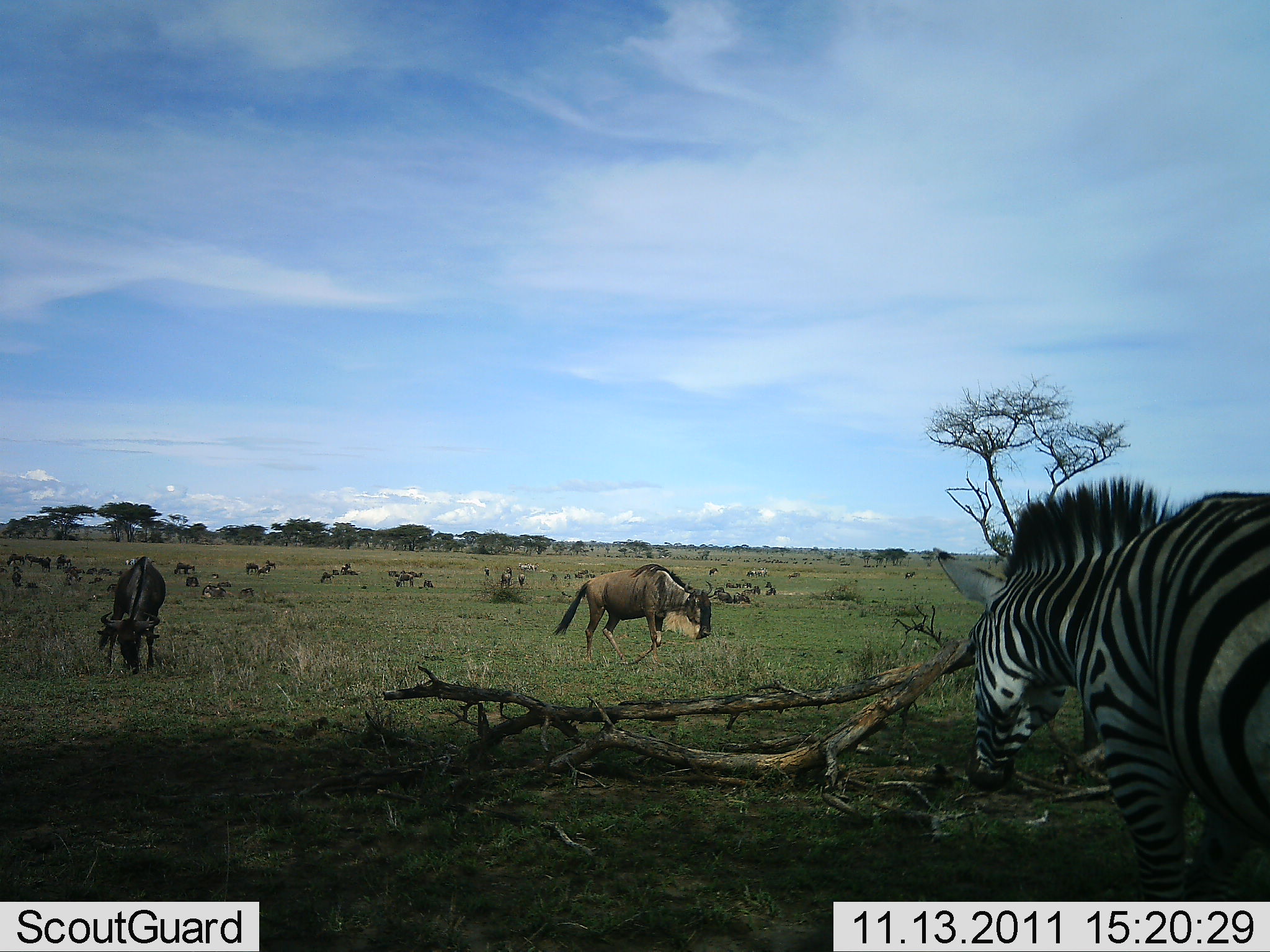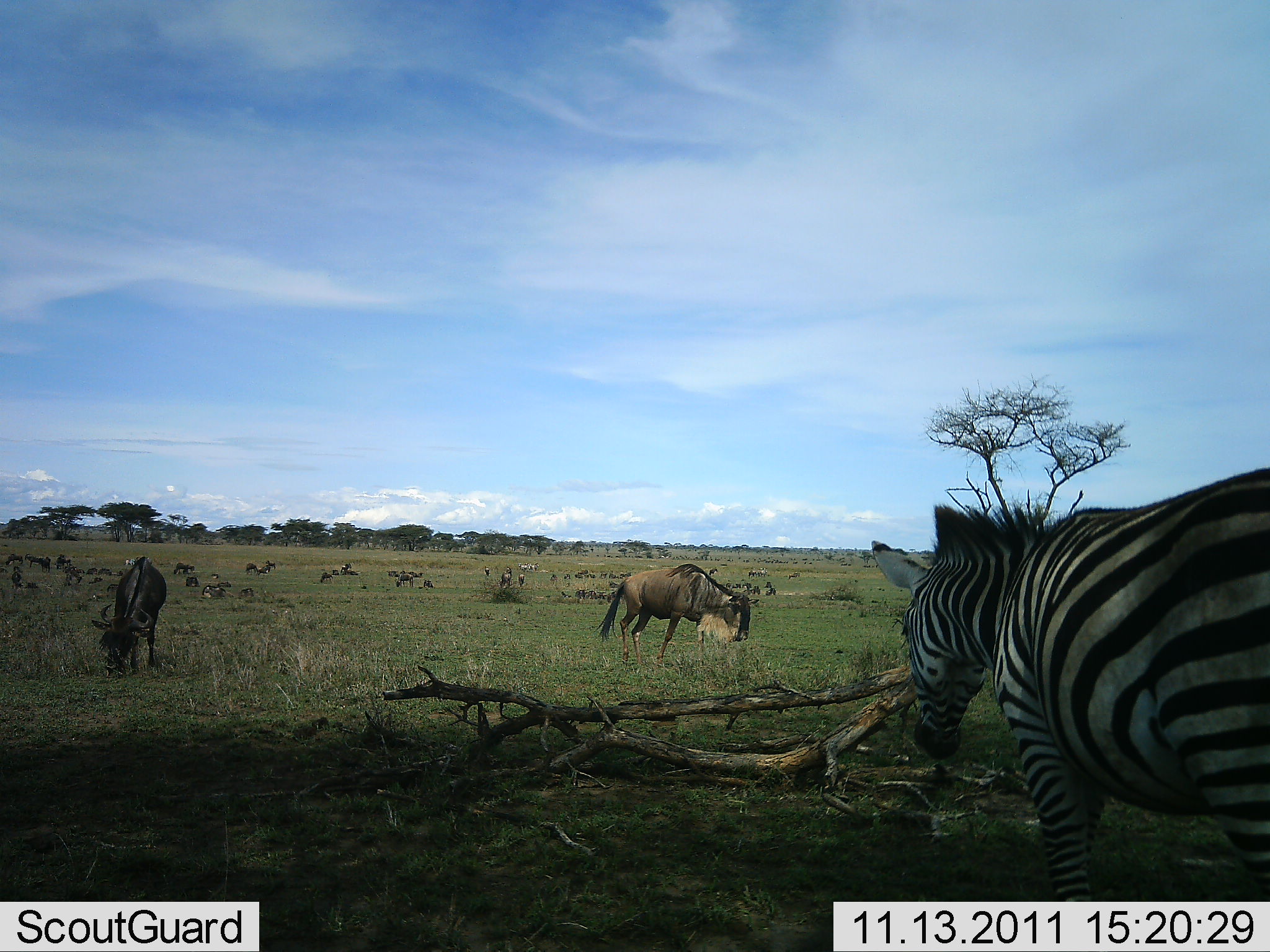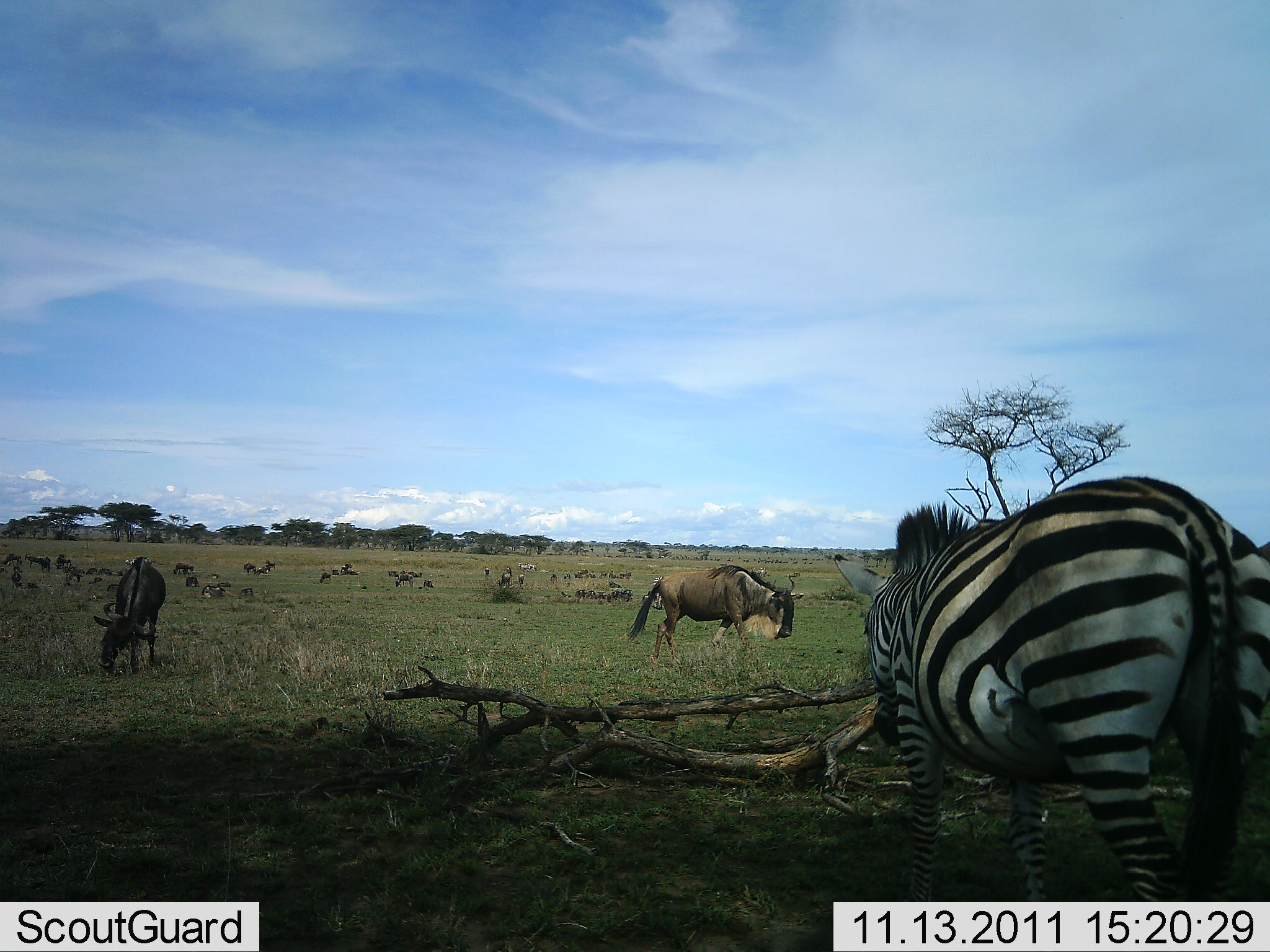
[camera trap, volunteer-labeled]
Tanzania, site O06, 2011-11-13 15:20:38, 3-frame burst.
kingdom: Animalia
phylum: Chordata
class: Mammalia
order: Artiodactyla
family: Bovidae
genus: Connochaetes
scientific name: Connochaetes taurinus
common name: blue wildebeest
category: wildebeest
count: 11-50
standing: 64%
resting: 18%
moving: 64%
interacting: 18%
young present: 0%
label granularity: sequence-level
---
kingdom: Animalia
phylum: Chordata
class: Mammalia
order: Perissodactyla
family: Equidae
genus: Equus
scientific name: Equus quagga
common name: plains zebra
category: zebra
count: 1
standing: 25%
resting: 8%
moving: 58%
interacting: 0%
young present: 0%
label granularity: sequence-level